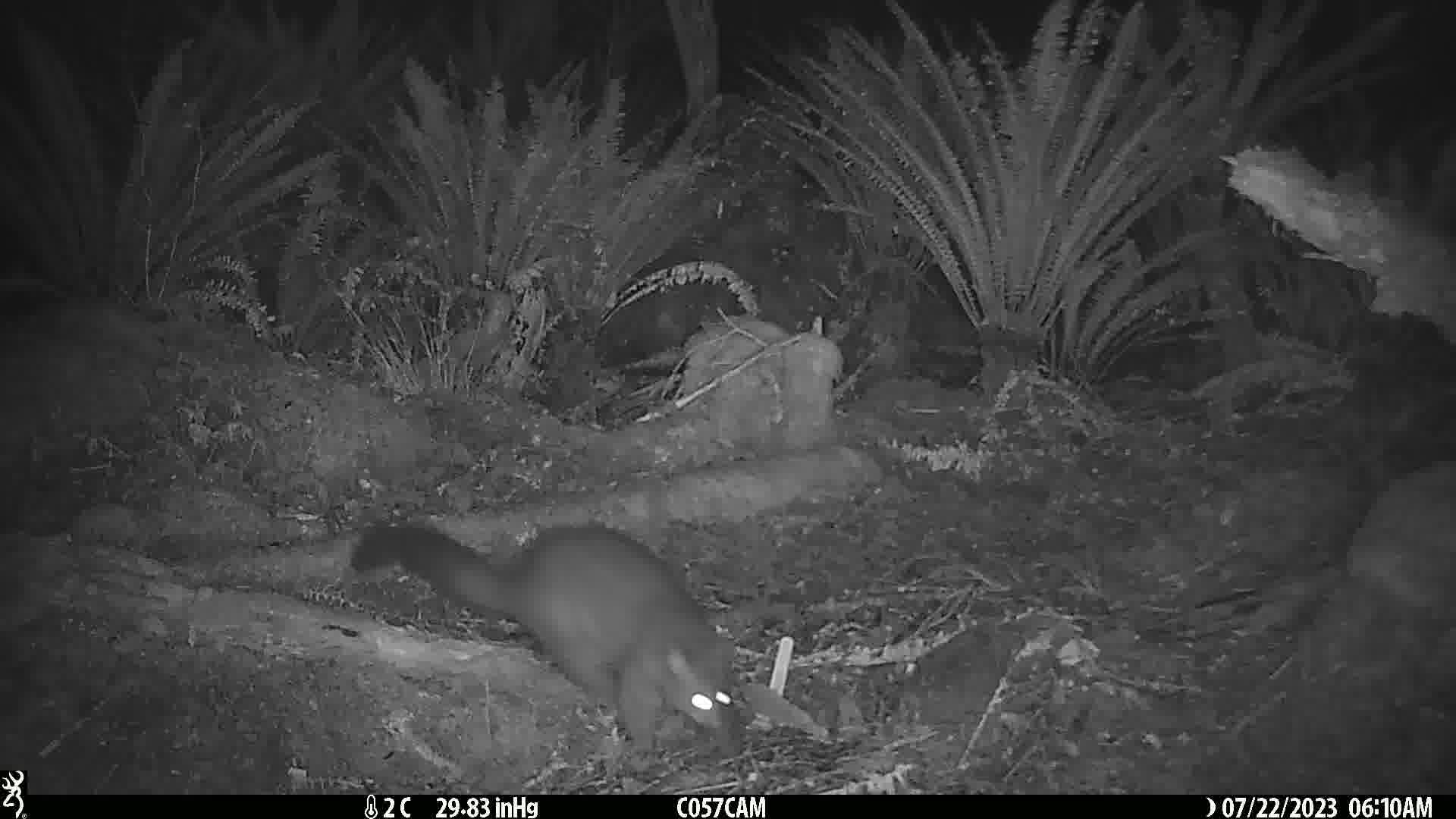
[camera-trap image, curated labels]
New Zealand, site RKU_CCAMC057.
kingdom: Animalia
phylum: Chordata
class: Mammalia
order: Diprotodontia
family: Phalangeridae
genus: Trichosurus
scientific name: Trichosurus vulpecula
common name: common brushtail possum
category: possum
Possum (common brushtail possum) (Trichosurus vulpecula).